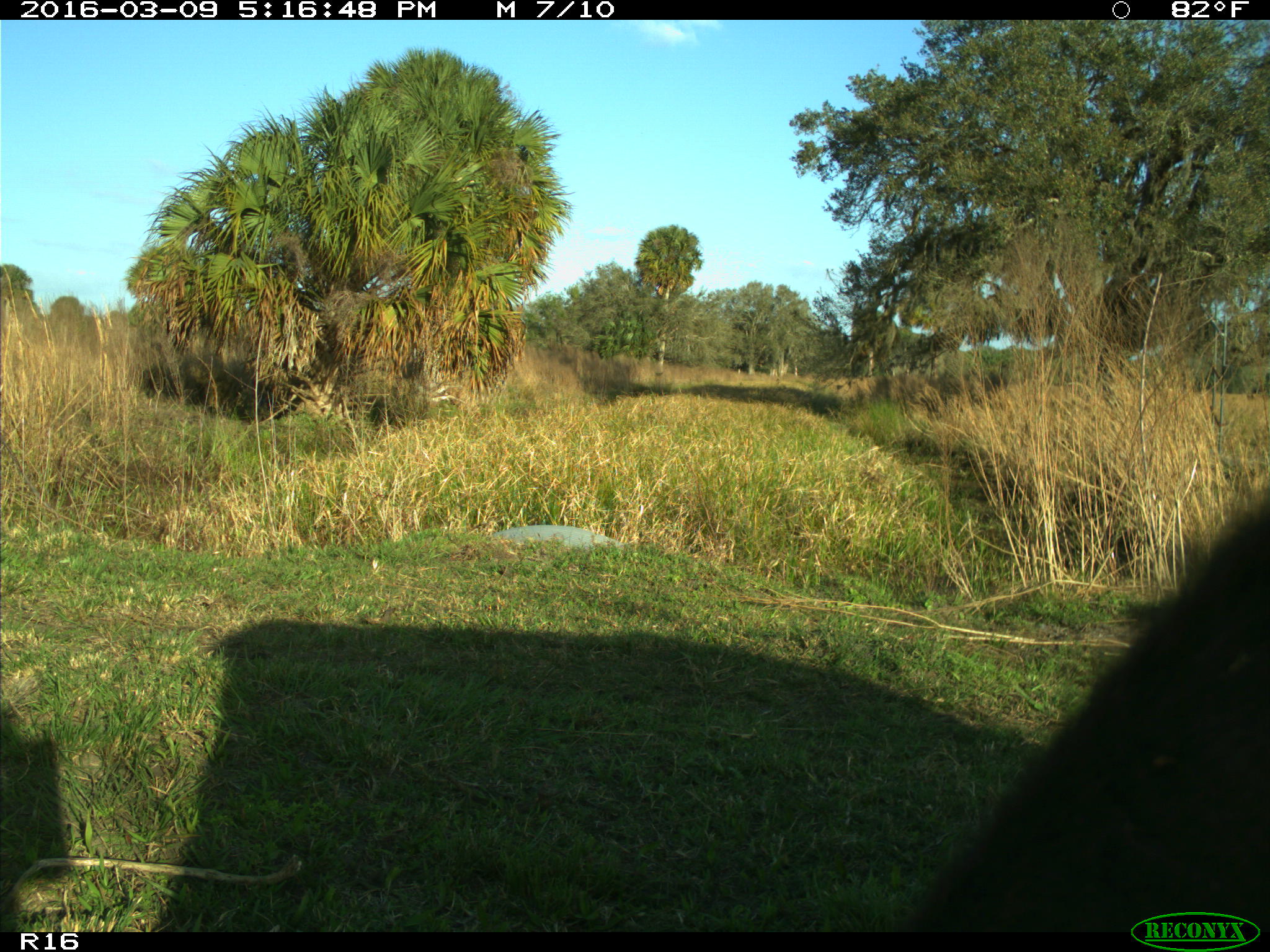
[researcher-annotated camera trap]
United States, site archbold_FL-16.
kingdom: Animalia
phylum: Chordata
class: Mammalia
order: Artiodactyla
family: Bovidae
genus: Bos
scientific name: Bos taurus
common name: domestic cow